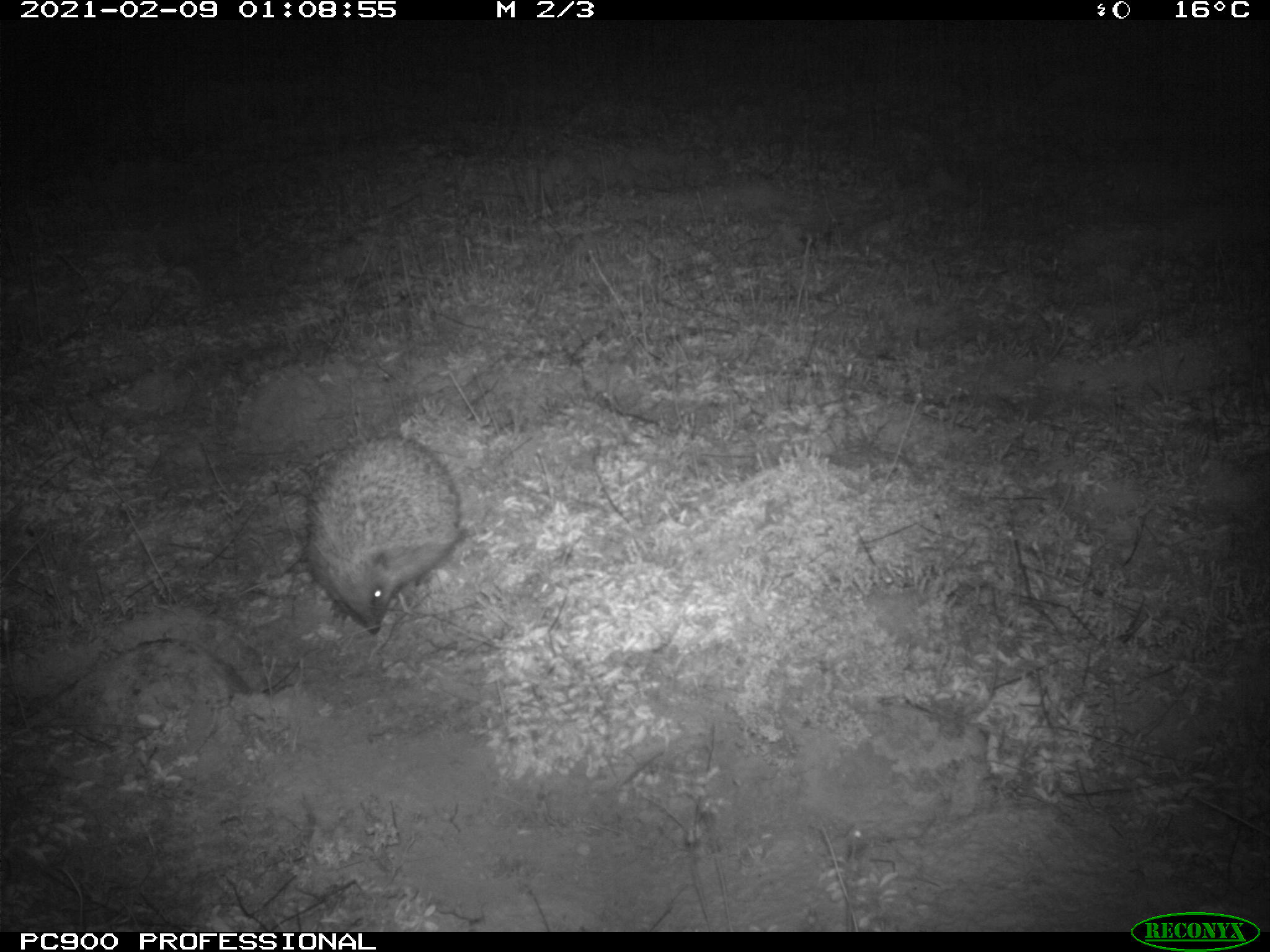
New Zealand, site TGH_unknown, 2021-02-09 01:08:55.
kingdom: Animalia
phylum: Chordata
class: Mammalia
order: Eulipotyphla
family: Erinaceidae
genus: Erinaceus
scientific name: Erinaceus europaeus europaeus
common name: european hedgehog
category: hedgehog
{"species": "hedgehog (european hedgehog) (Erinaceus europaeus europaeus)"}